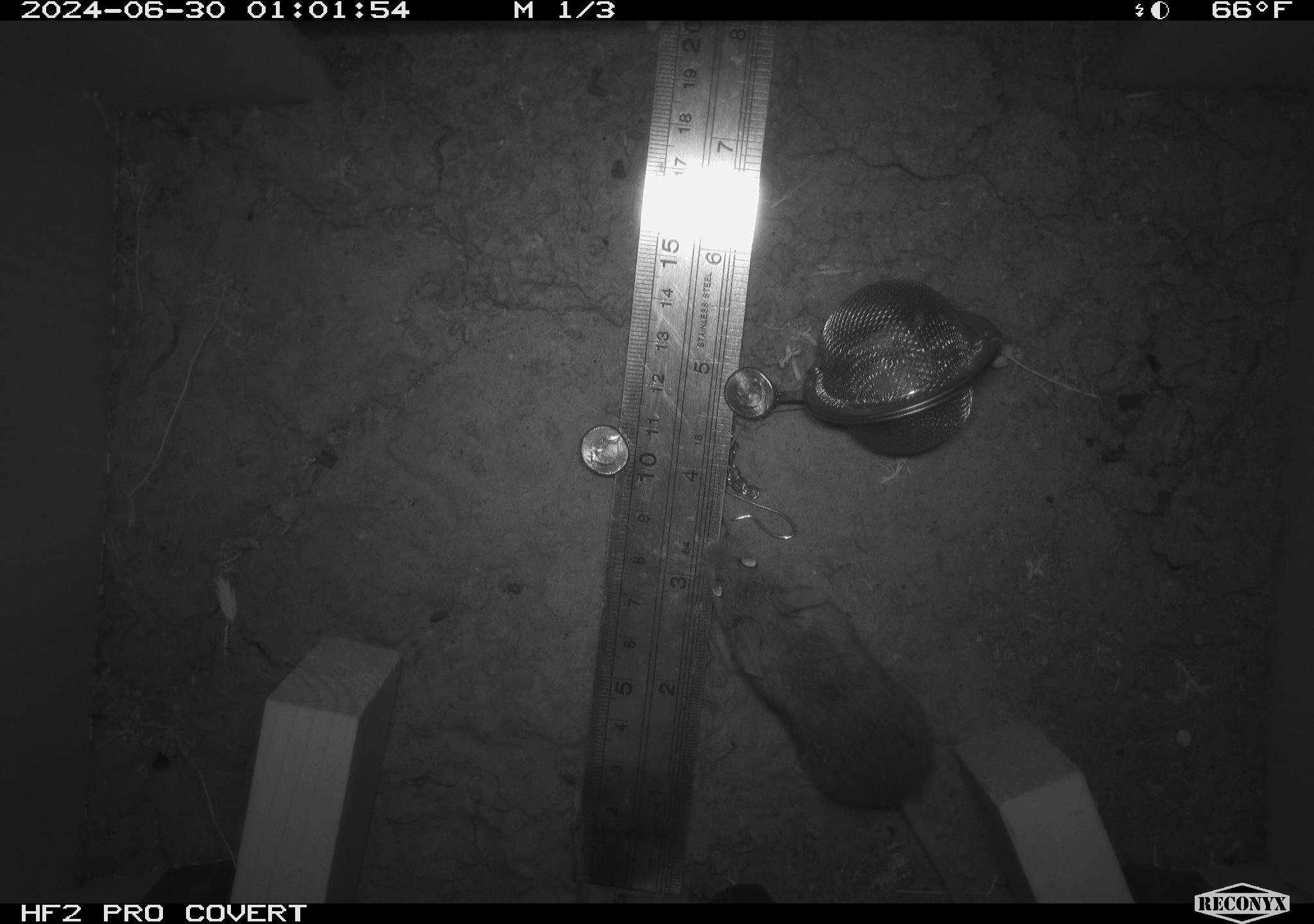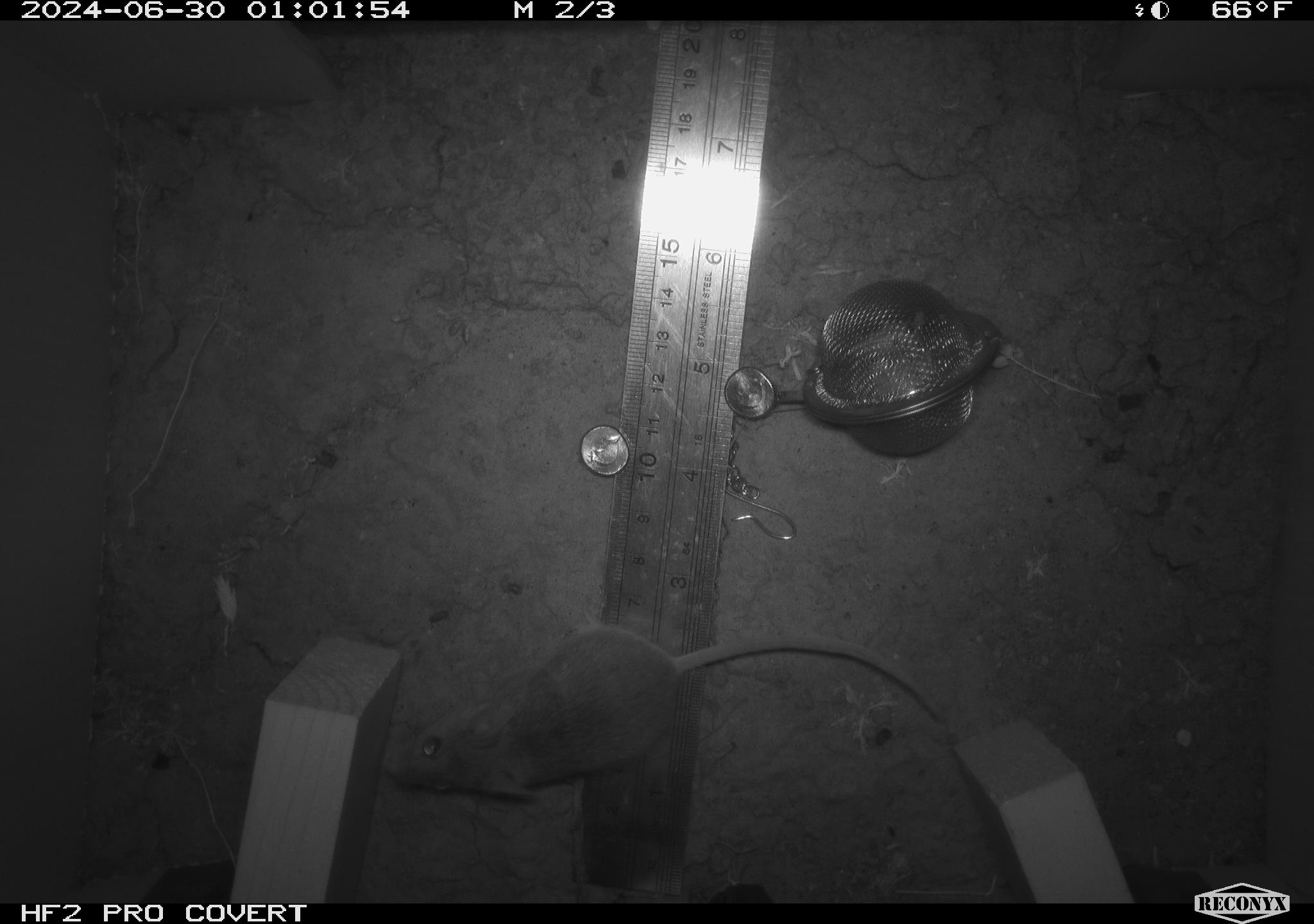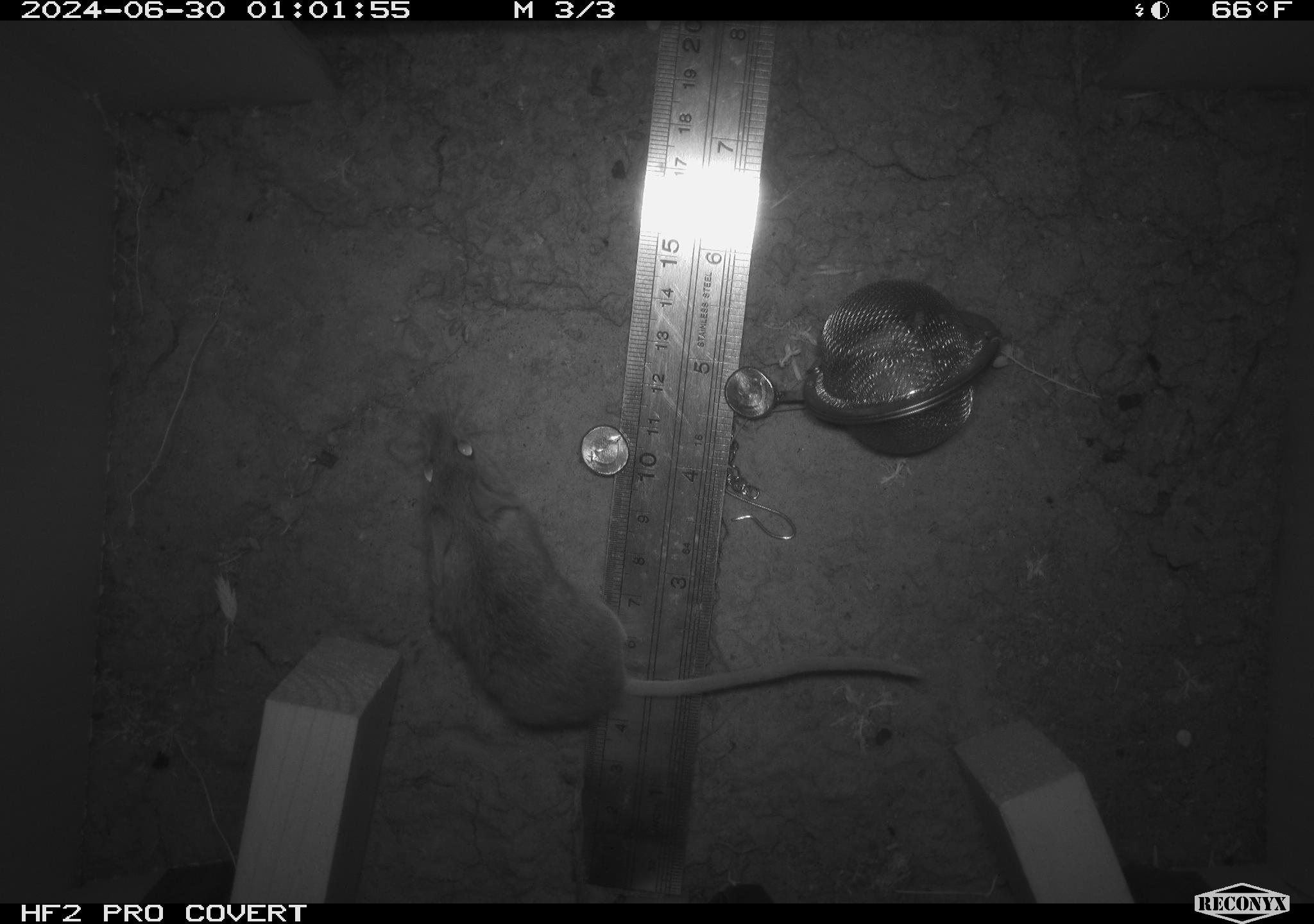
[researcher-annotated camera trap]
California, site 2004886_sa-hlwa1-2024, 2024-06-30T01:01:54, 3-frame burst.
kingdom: Animalia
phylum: Chordata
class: Mammalia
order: Rodentia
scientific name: Rodentia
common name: mouse species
Mouse species (Rodentia).